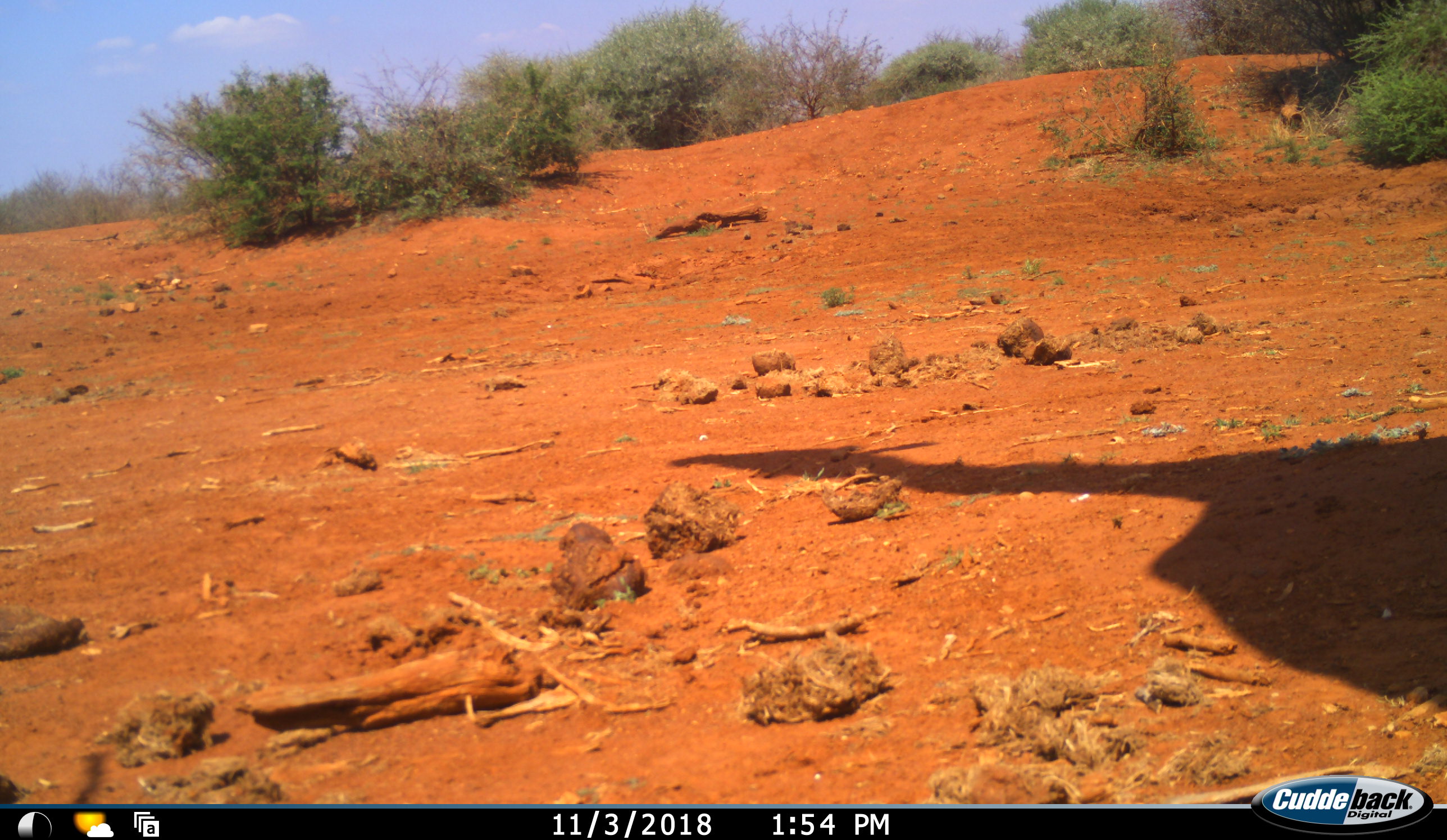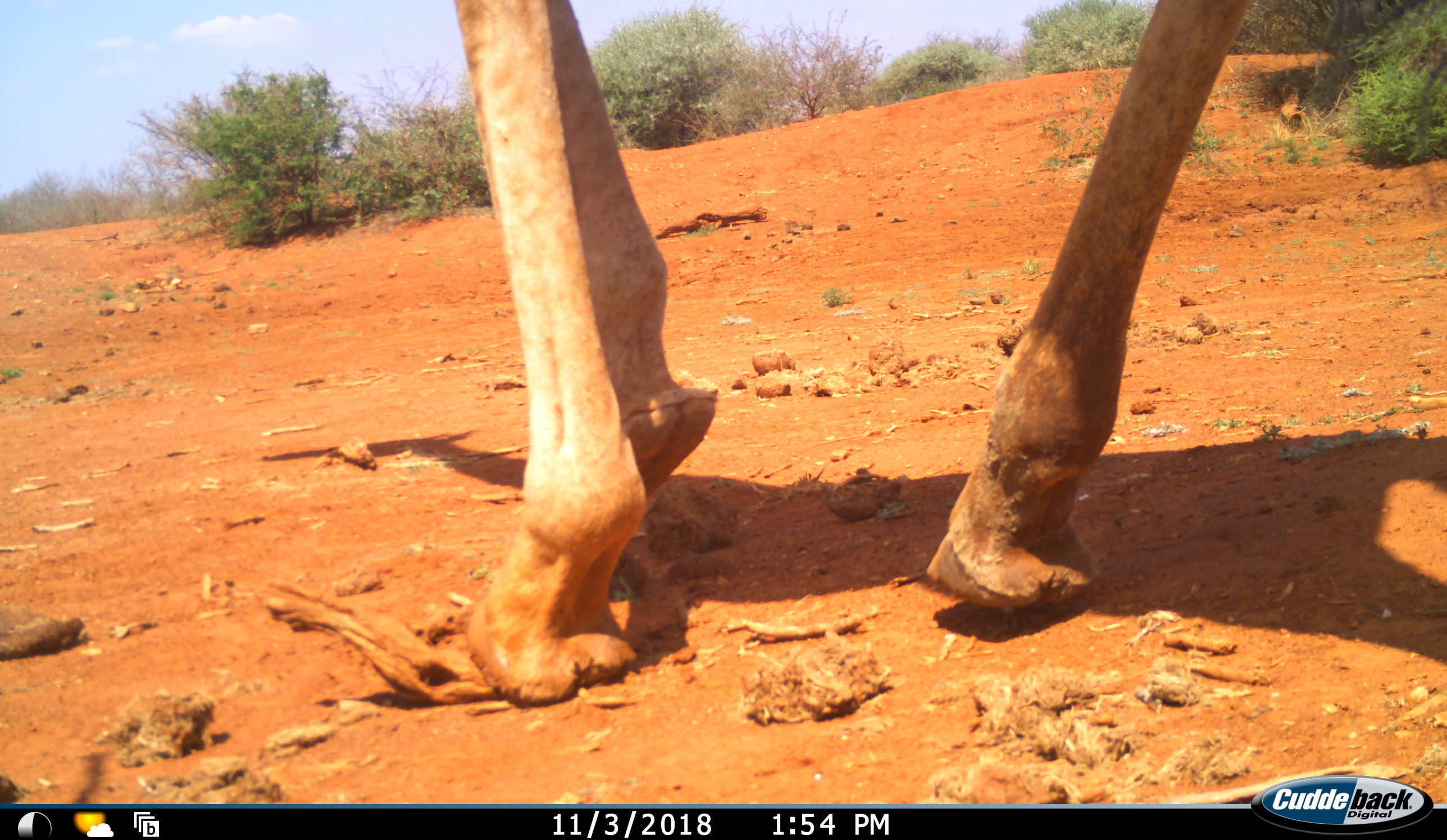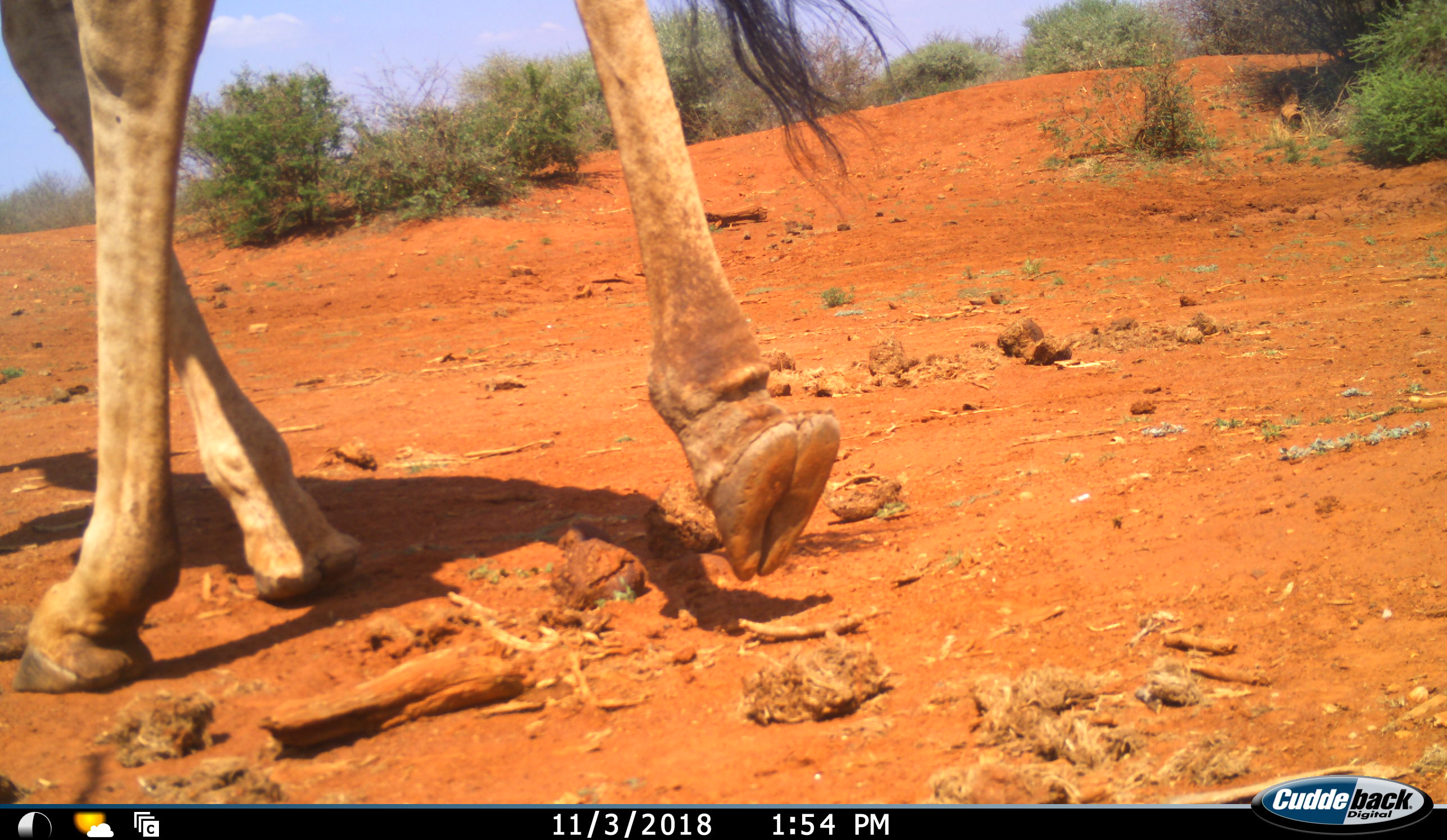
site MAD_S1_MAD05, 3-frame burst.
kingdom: Animalia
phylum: Chordata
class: Mammalia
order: Artiodactyla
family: Giraffidae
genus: Giraffa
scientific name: Giraffa camelopardalis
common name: giraffe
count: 1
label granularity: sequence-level